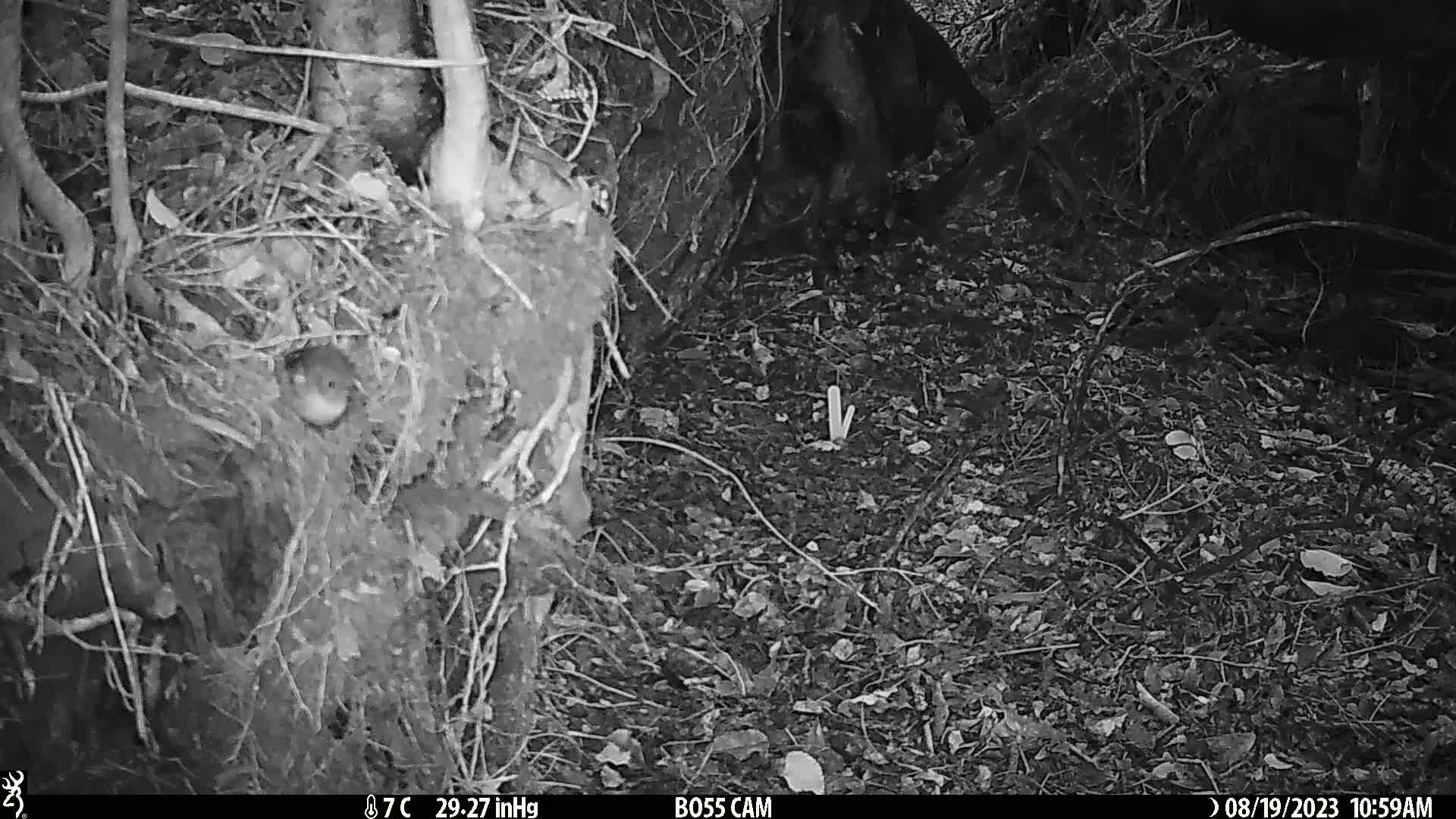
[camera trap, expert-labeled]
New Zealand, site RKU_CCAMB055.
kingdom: Animalia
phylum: Chordata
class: Aves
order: Passeriformes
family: Petroicidae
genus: Petroica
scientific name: Petroica macrocephala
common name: tomtit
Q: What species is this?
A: Tomtit (Petroica macrocephala).